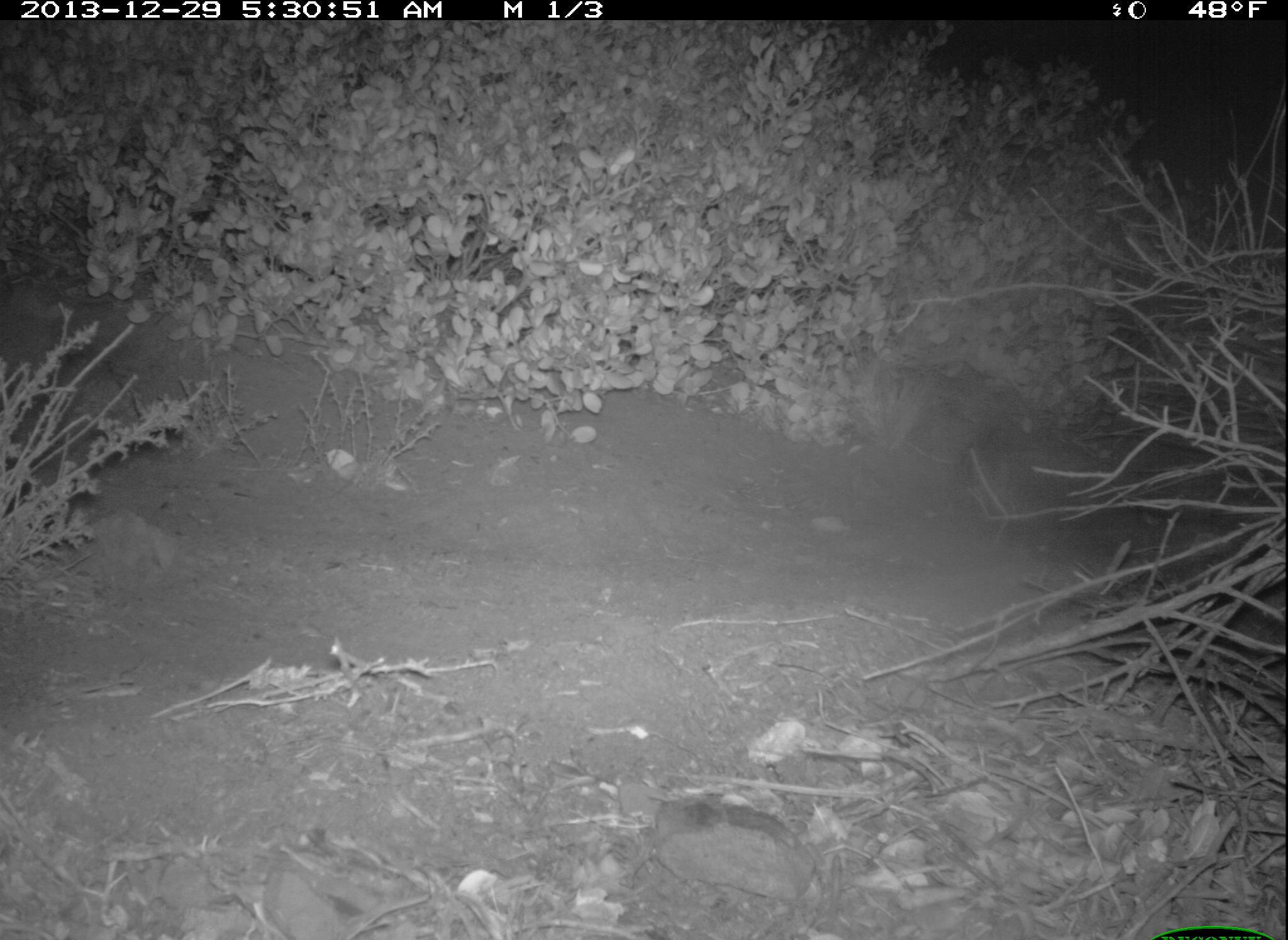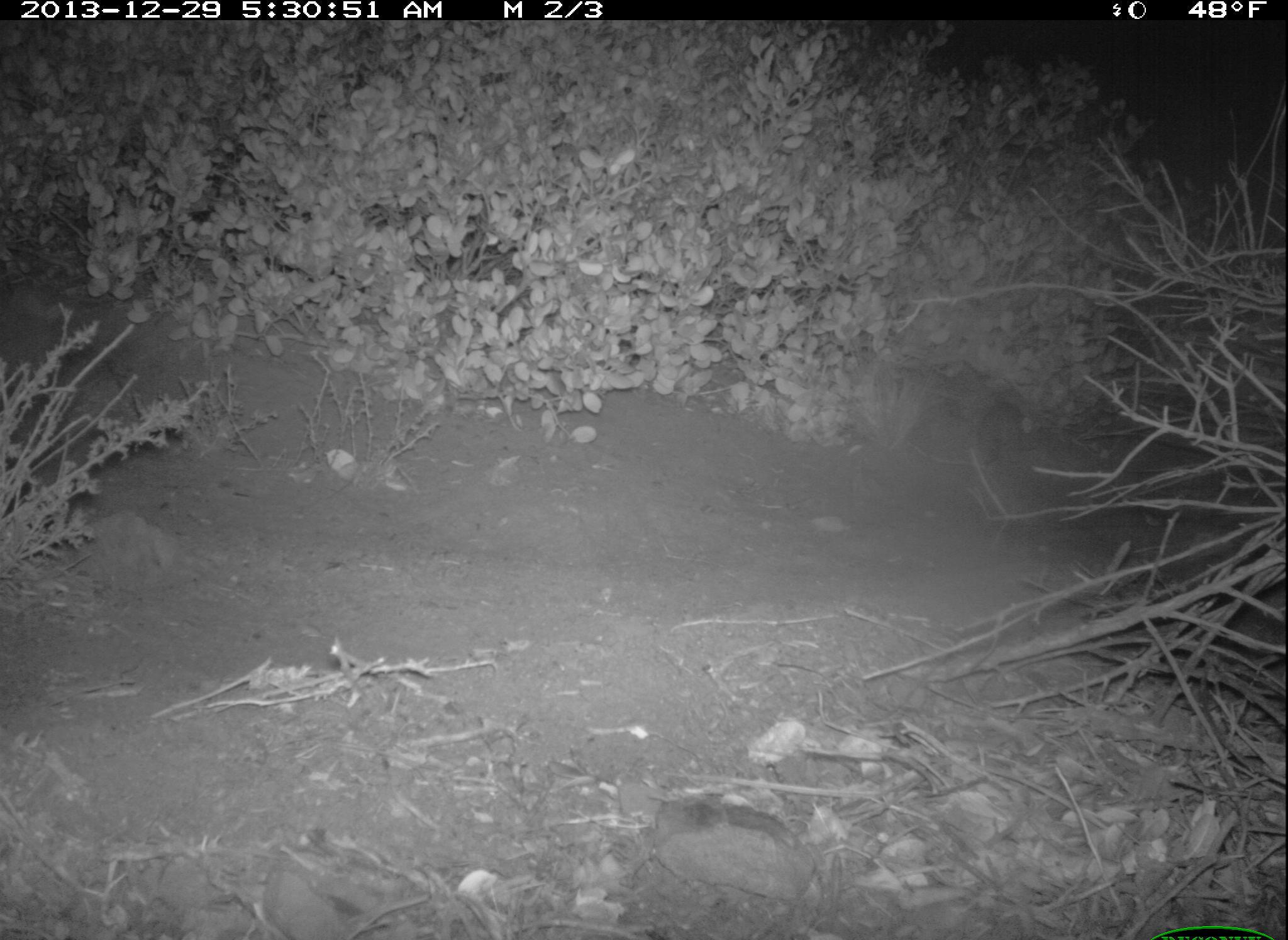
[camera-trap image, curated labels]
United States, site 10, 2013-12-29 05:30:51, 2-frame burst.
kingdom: Animalia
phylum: Chordata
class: Mammalia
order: Rodentia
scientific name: Rodentia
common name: rodent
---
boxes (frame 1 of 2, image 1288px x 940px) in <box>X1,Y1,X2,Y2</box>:
rodent: <box>953,417,1037,509</box>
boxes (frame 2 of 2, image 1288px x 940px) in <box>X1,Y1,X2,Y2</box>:
rodent: <box>962,397,1038,467</box>